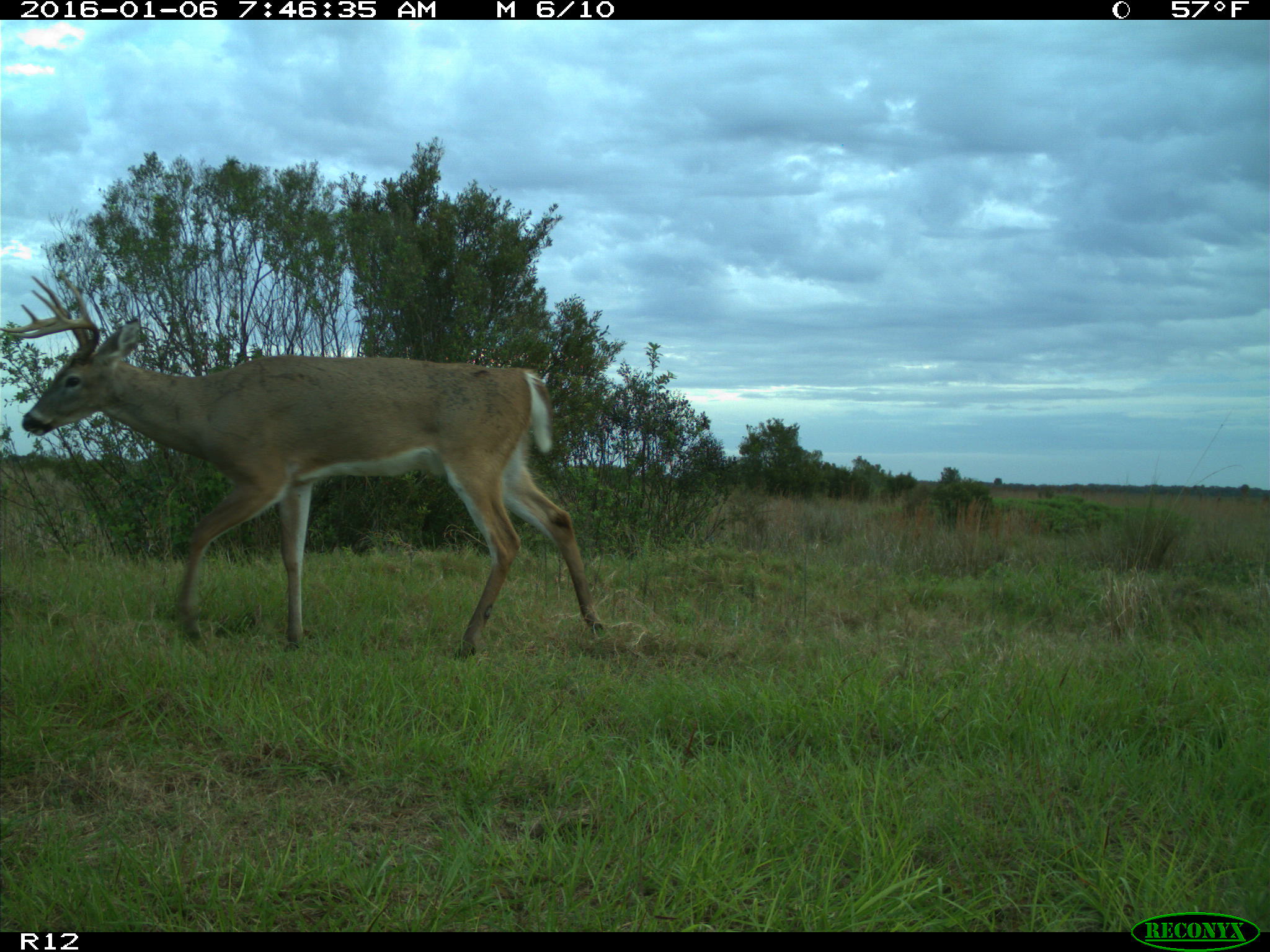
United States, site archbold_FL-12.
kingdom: Animalia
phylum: Chordata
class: Mammalia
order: Artiodactyla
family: Cervidae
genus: Odocoileus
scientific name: Odocoileus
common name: deer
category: unidentified deer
Unidentified deer (deer) (Odocoileus).